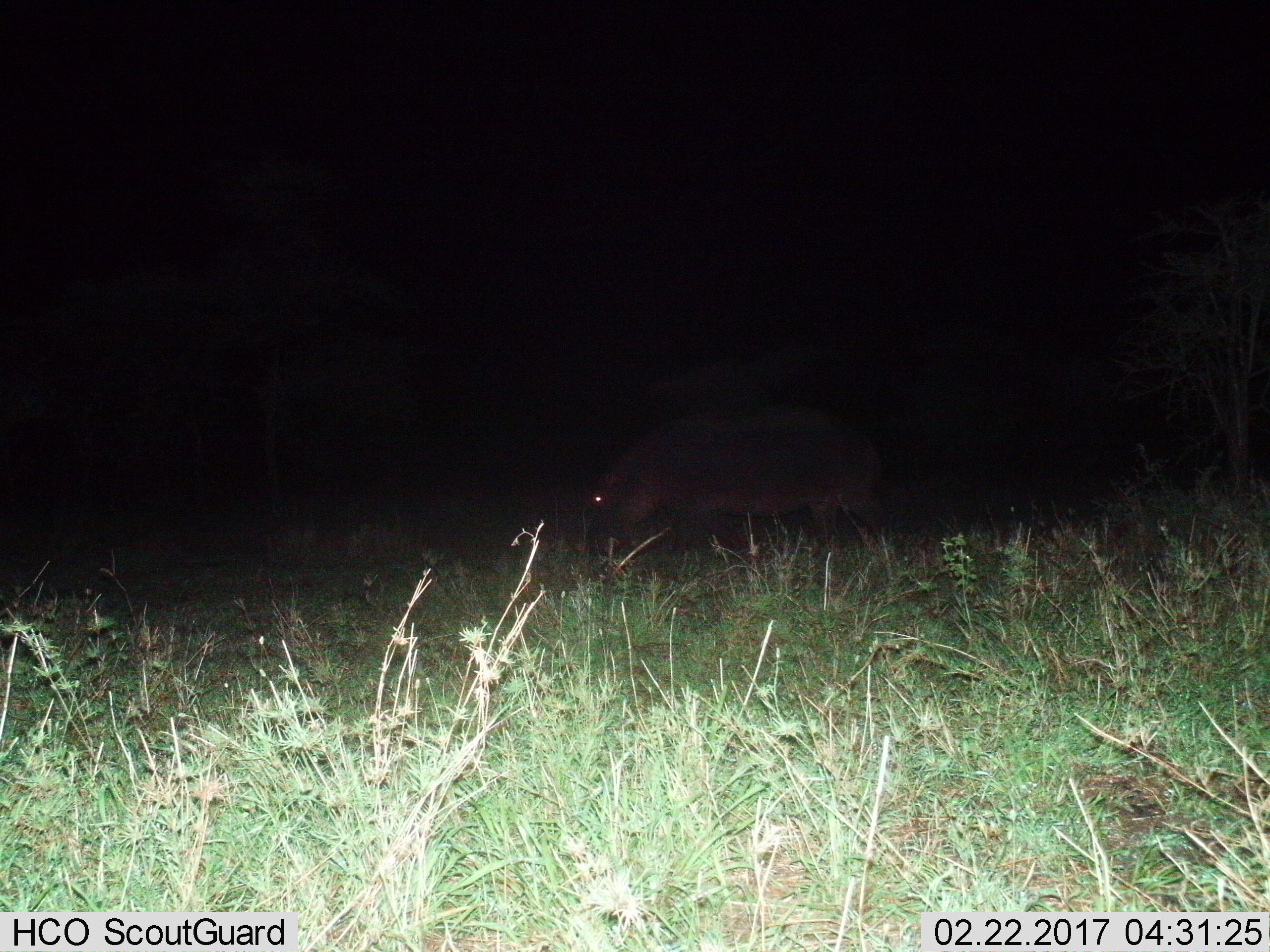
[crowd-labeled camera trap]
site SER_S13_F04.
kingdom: Animalia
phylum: Chordata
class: Mammalia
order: Artiodactyla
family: Hippopotamidae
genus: Hippopotamus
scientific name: Hippopotamus amphibius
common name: hippopotamus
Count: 1.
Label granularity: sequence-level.